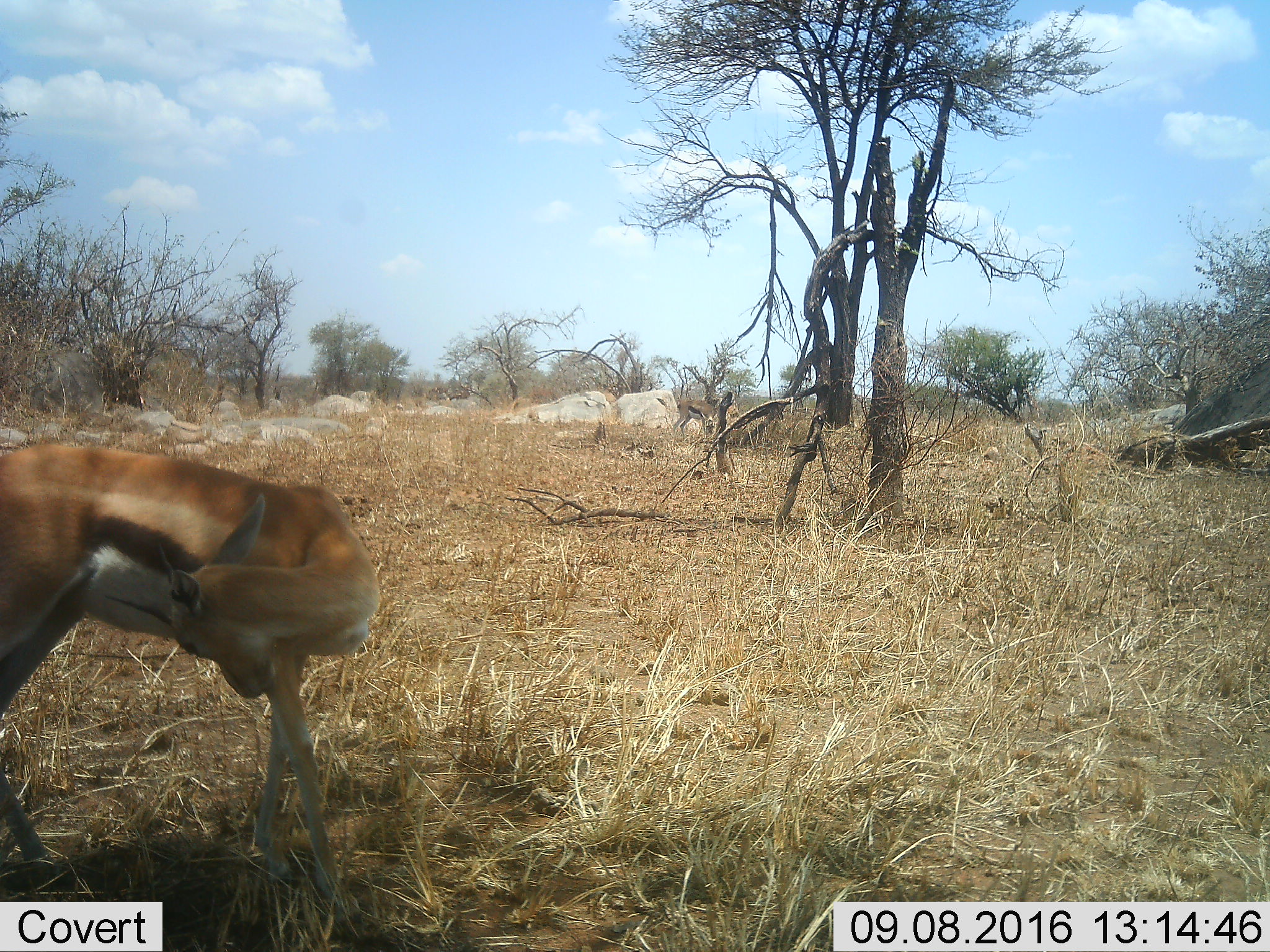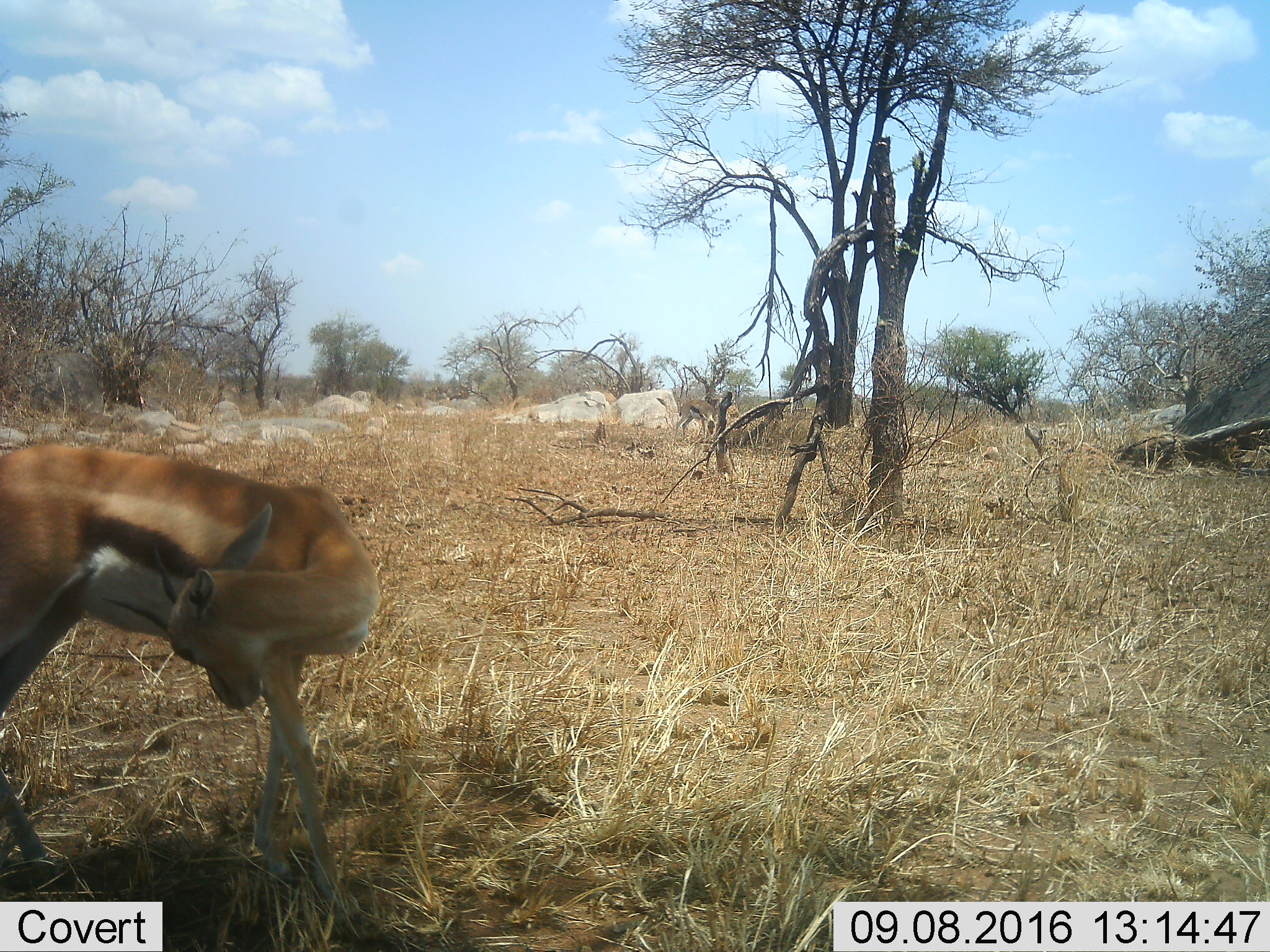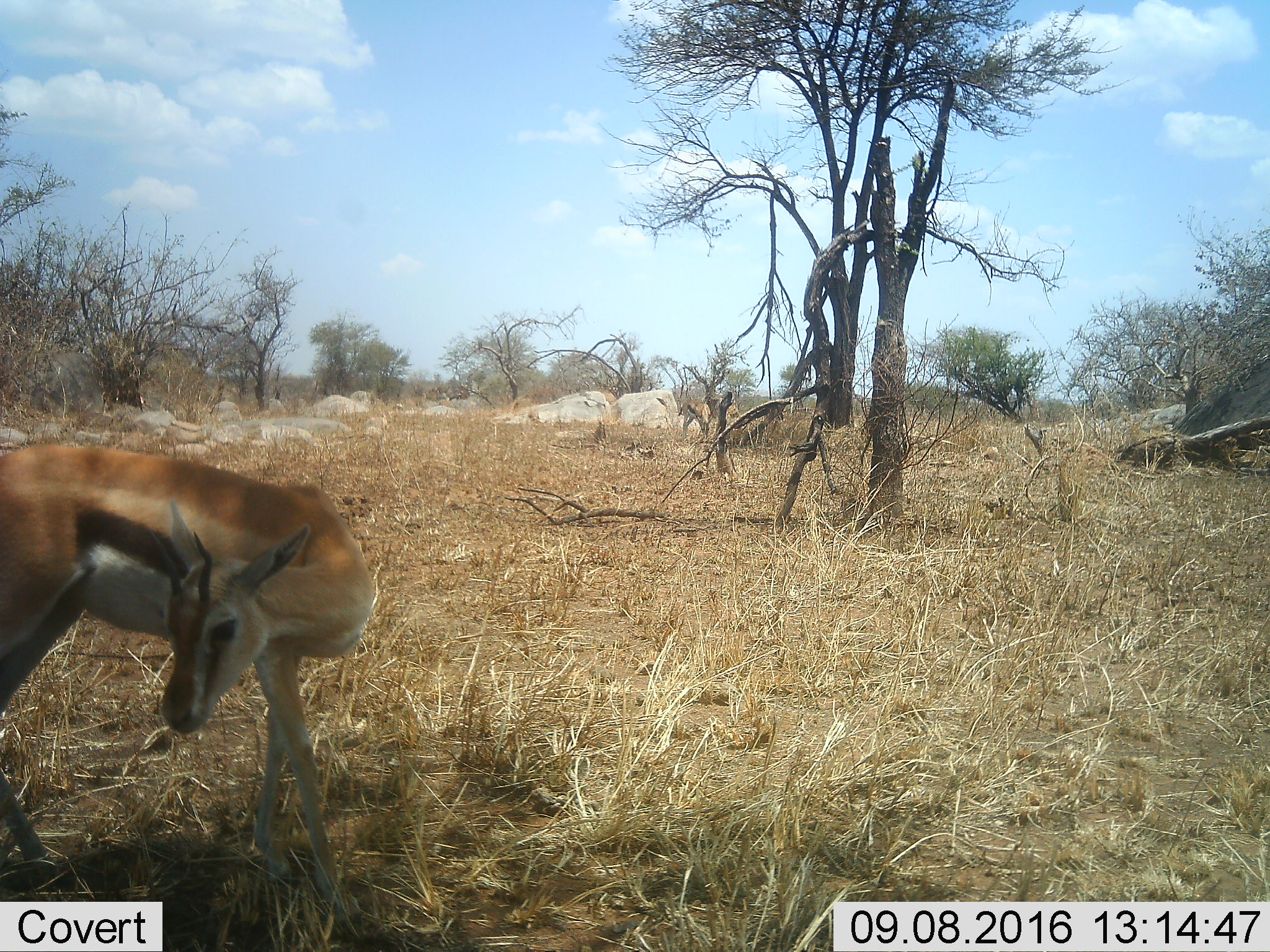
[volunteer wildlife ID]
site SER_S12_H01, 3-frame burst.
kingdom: Animalia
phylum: Chordata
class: Mammalia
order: Artiodactyla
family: Bovidae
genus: Eudorcas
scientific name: Eudorcas thomsonii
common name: thomson's gazelle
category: gazellethomsons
Gazellethomsons (thomson's gazelle) (Eudorcas thomsonii), count 1. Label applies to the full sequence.